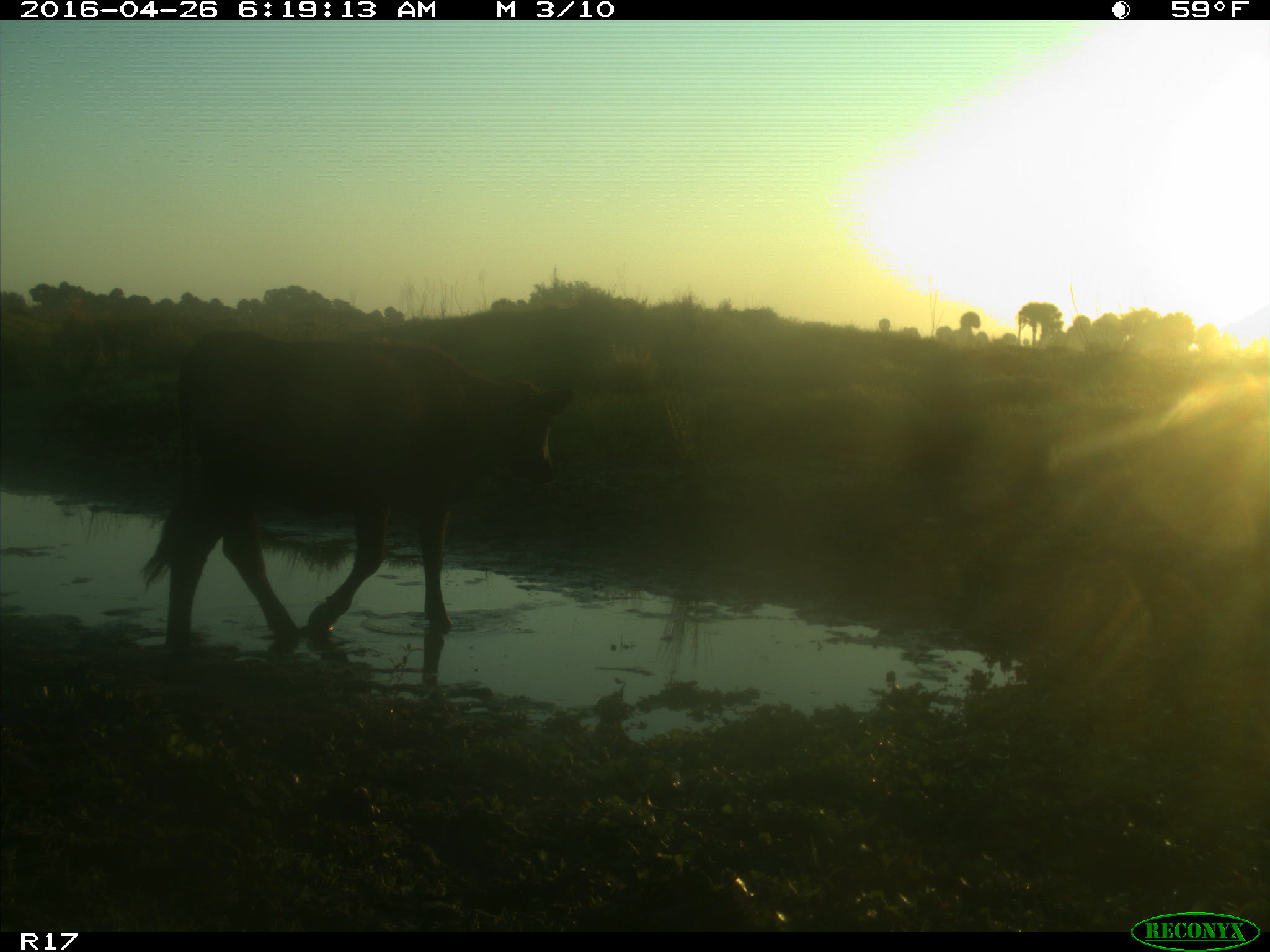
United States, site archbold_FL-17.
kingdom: Animalia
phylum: Chordata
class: Mammalia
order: Artiodactyla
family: Bovidae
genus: Bos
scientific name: Bos taurus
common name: domestic cow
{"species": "Bos taurus (domestic cow)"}